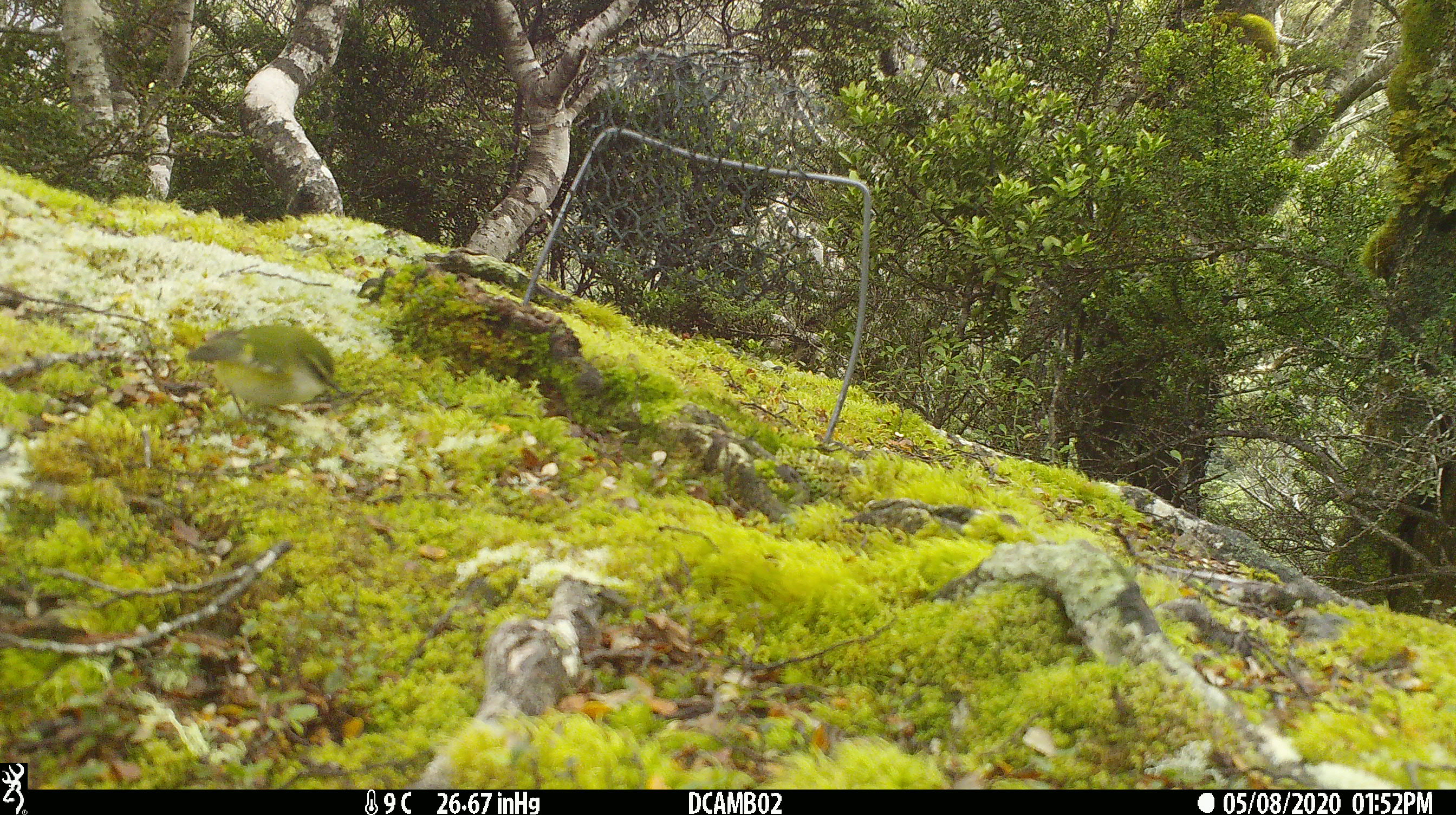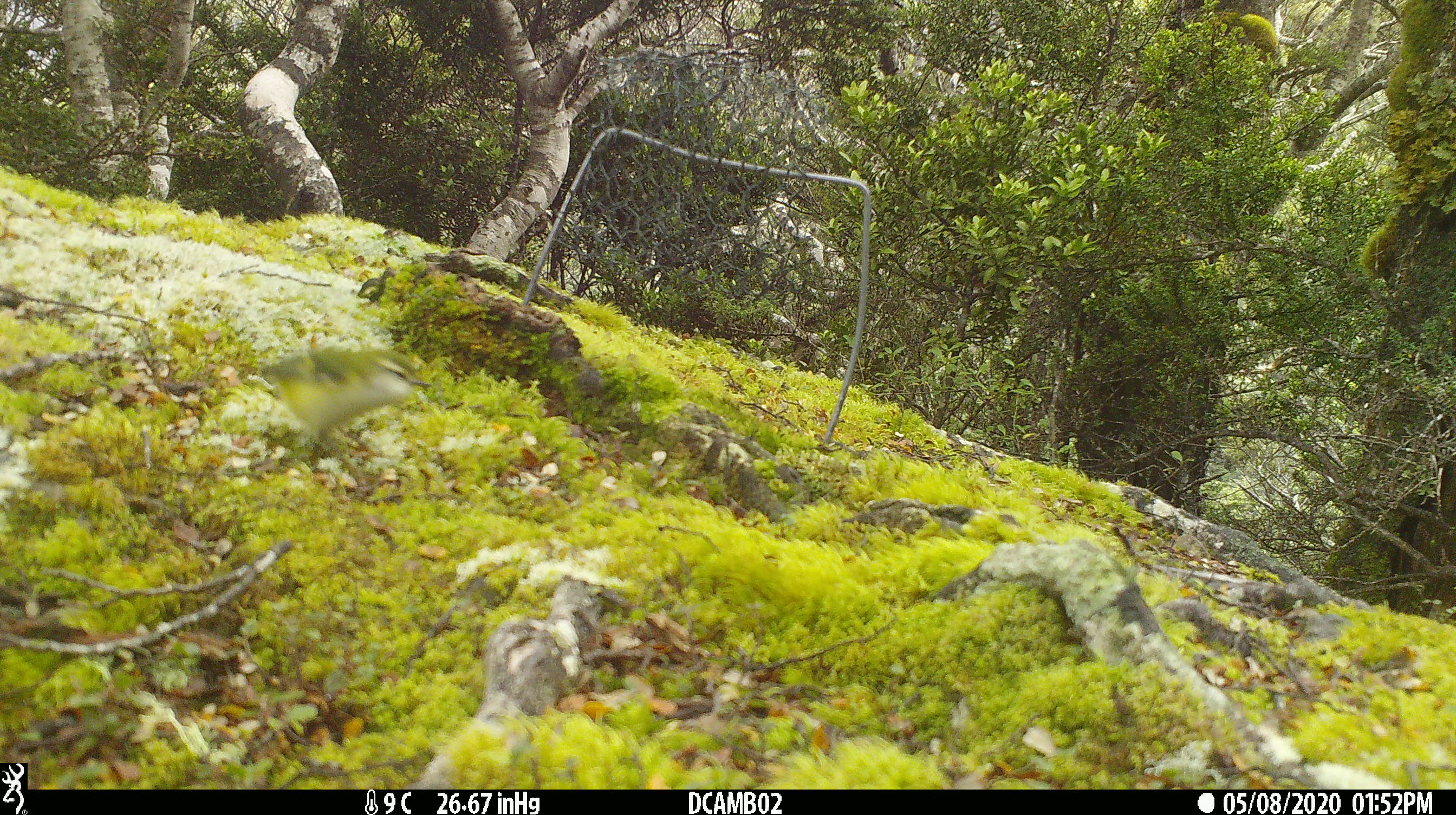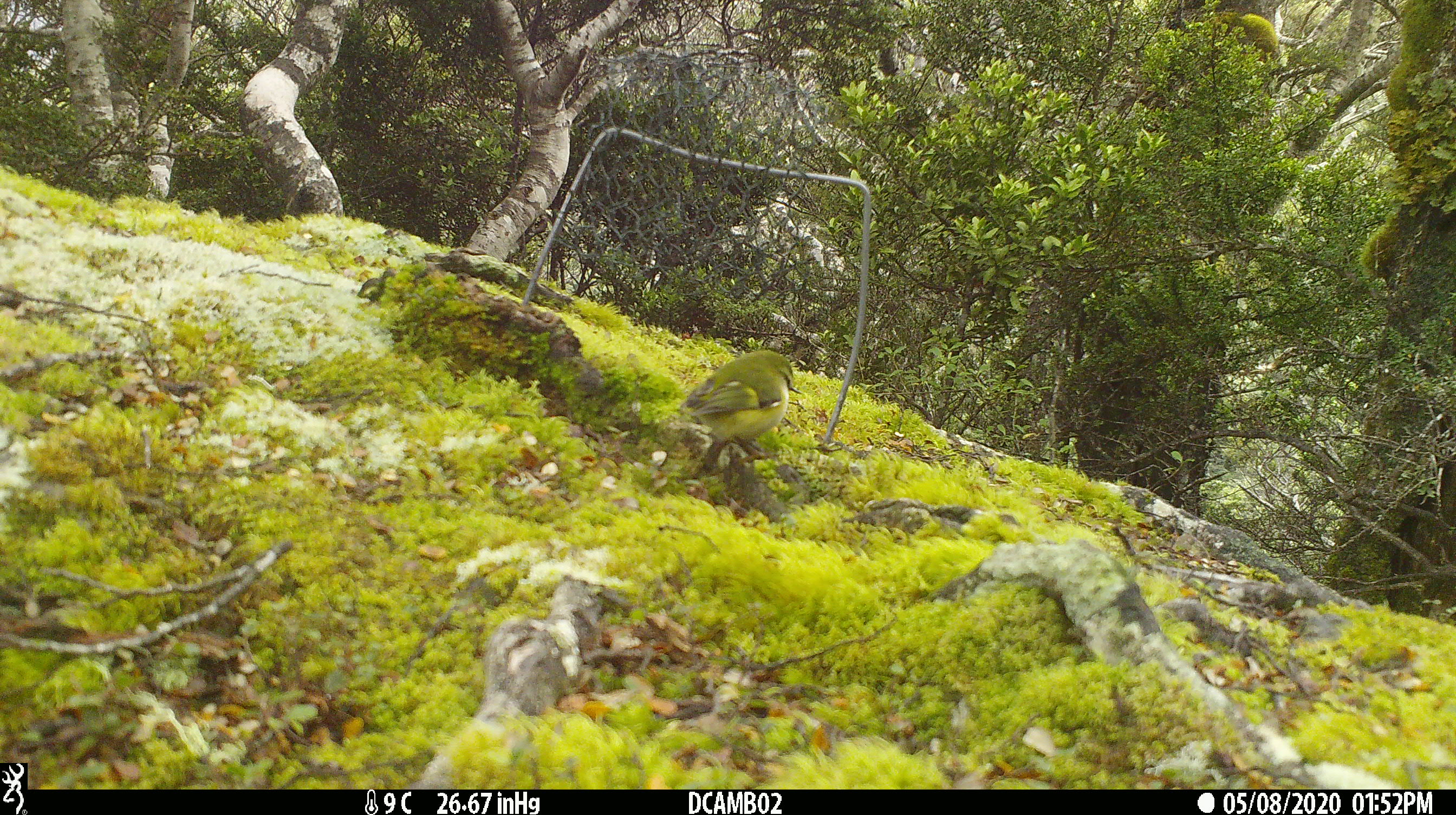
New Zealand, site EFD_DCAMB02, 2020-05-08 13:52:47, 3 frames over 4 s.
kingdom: Animalia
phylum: Chordata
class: Aves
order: Passeriformes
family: Acanthisittidae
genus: Acanthisitta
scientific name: Acanthisitta chloris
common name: rifleman